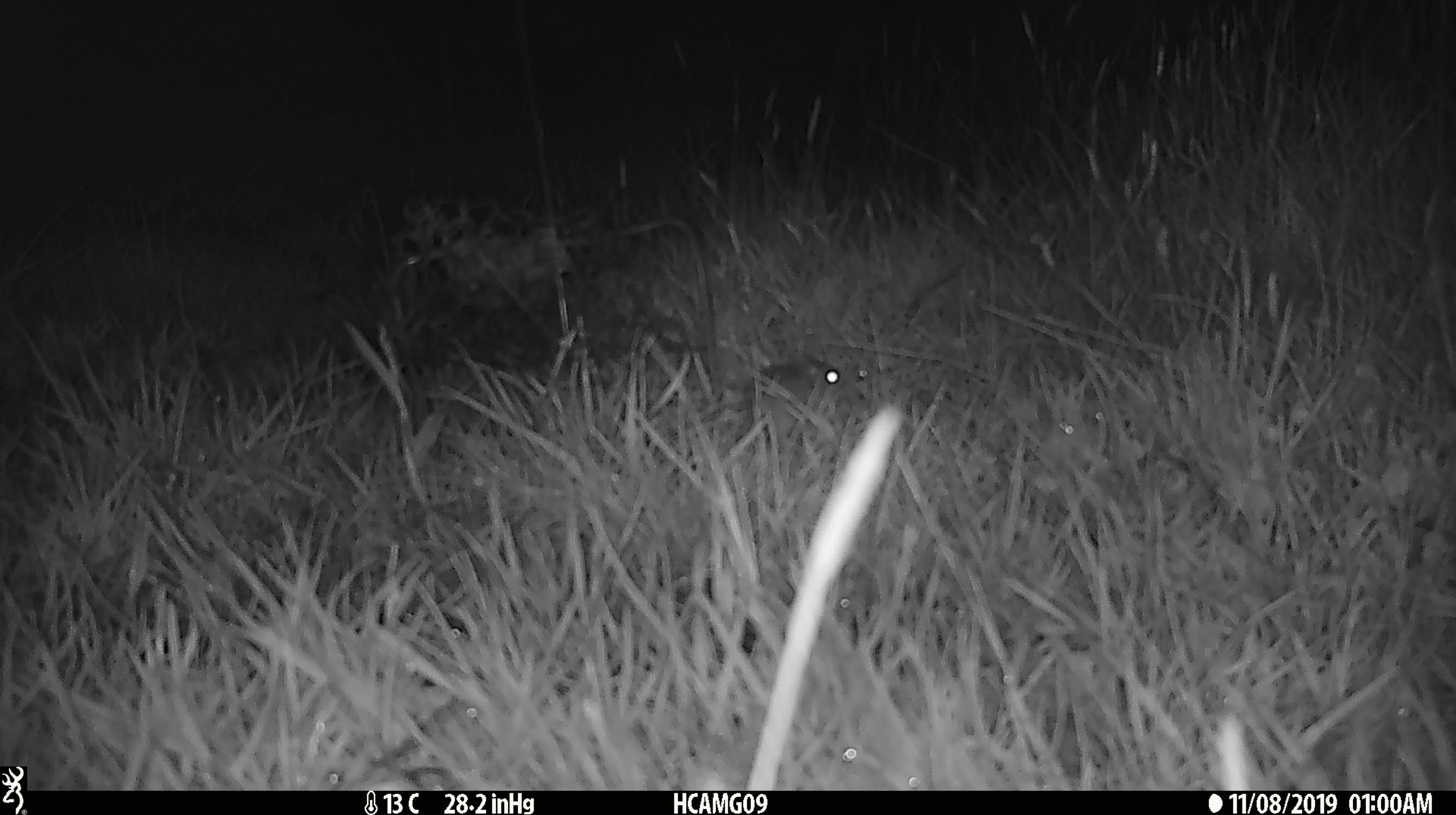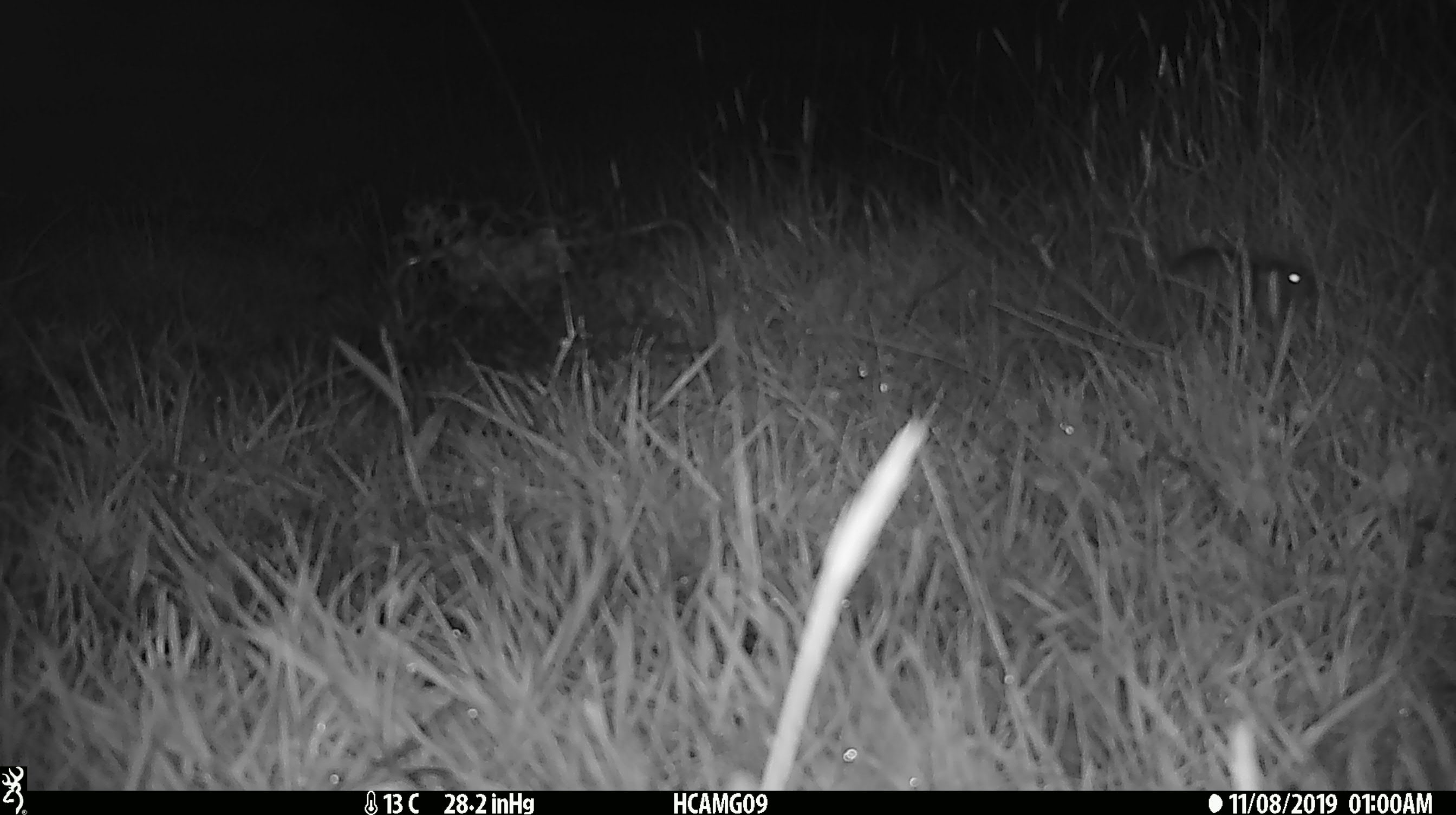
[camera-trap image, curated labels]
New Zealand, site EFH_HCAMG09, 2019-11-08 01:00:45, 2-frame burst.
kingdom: Animalia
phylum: Chordata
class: Mammalia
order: Rodentia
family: Muridae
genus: Mus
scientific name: Mus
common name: mouse